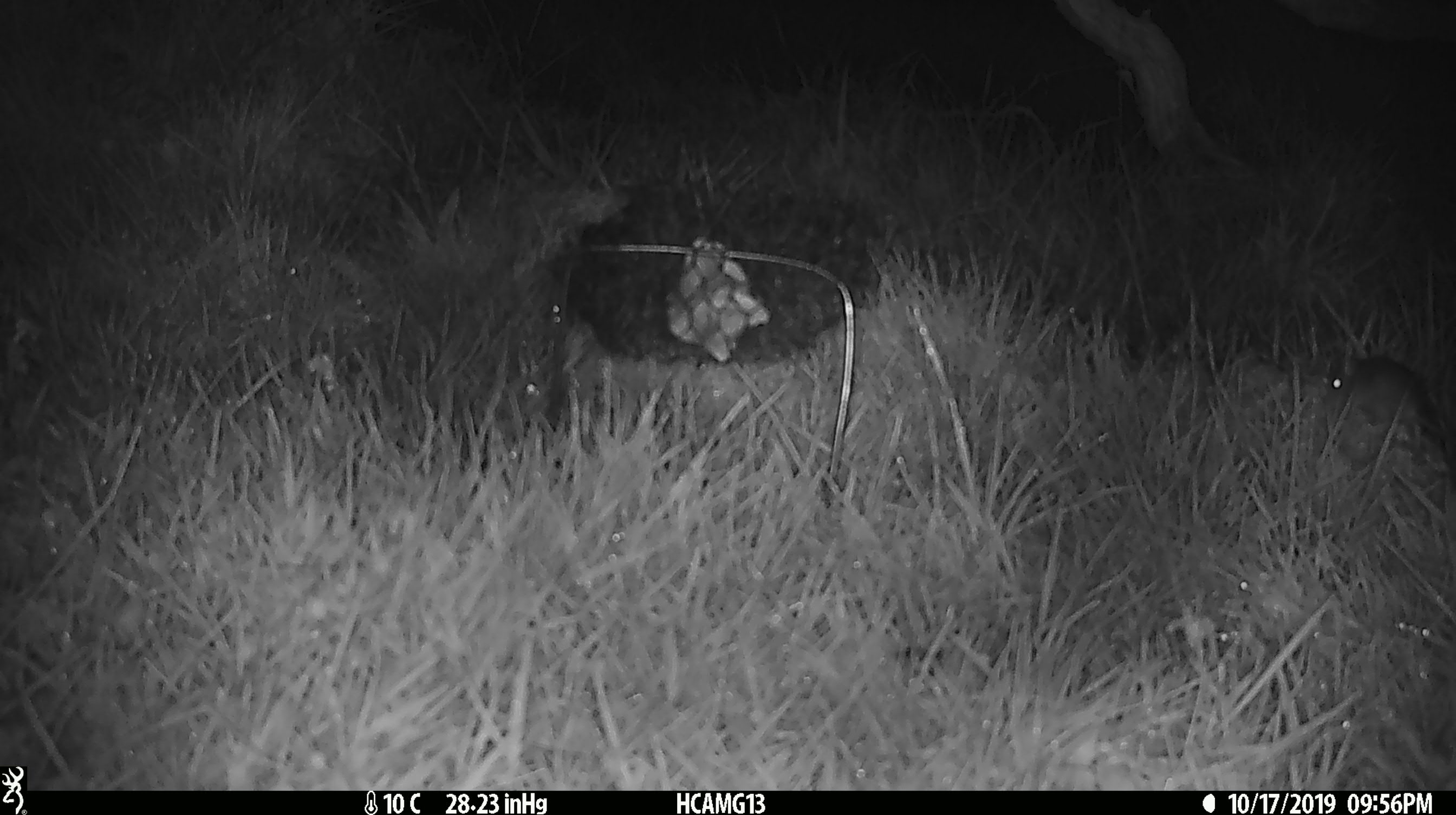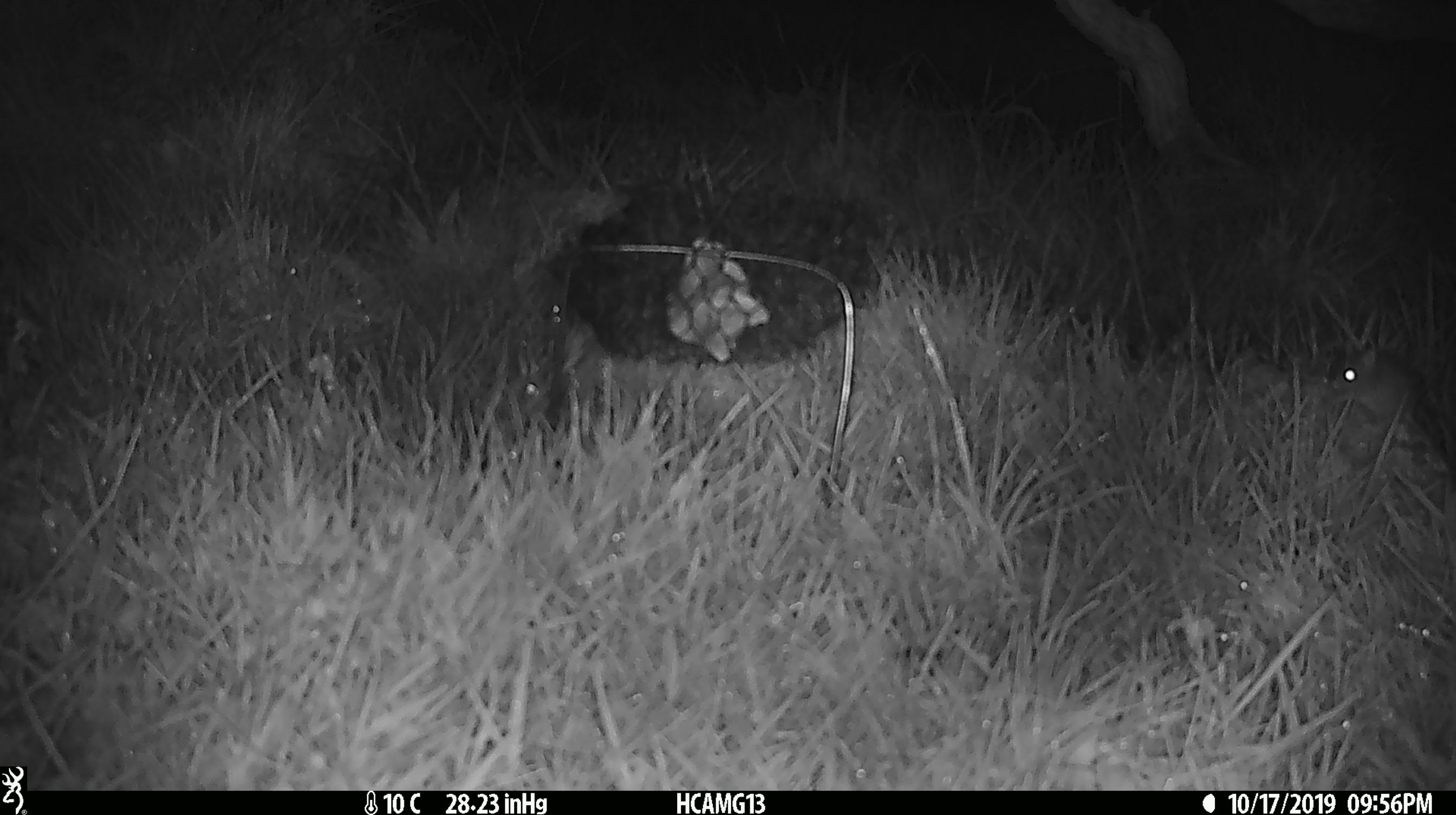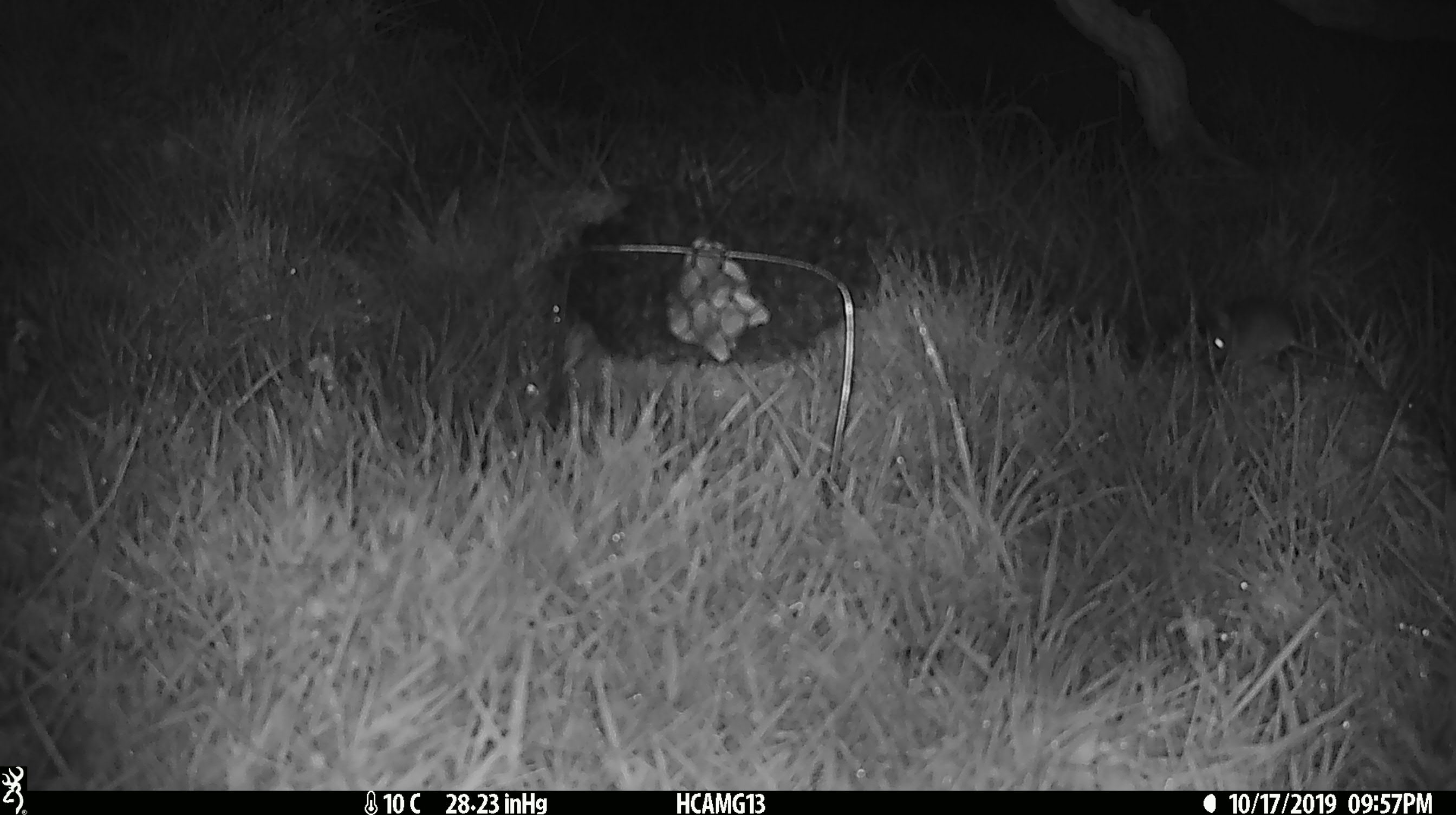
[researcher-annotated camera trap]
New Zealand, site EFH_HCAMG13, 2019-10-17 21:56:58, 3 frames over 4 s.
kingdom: Animalia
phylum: Chordata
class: Mammalia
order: Rodentia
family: Muridae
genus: Mus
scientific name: Mus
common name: mouse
Mouse (Mus).